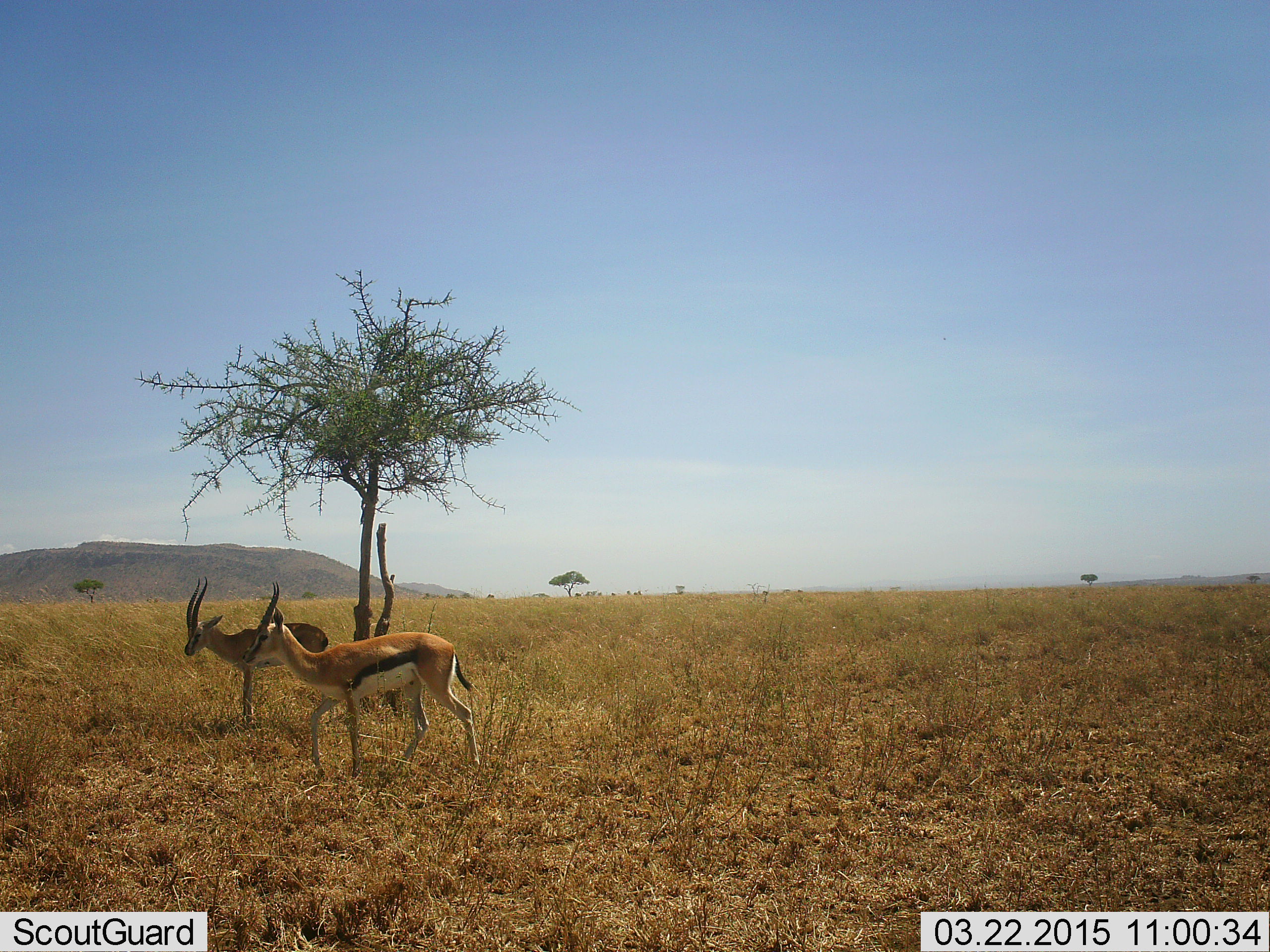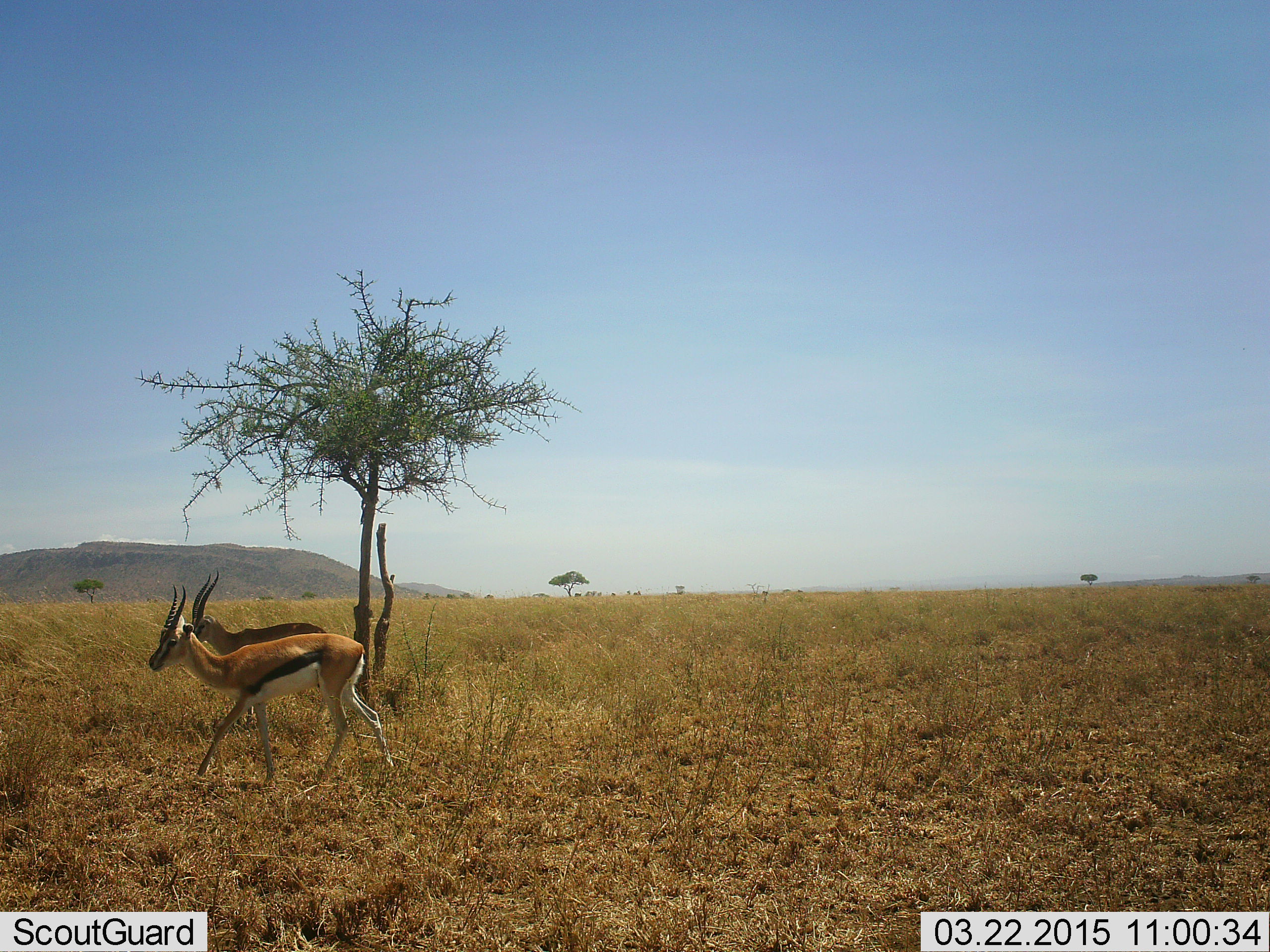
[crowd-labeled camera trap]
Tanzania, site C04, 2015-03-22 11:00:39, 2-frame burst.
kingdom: Animalia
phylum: Chordata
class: Mammalia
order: Artiodactyla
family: Bovidae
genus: Eudorcas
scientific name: Eudorcas thomsonii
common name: thomson's gazelle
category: gazellethomsons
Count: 2.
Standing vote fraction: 30%.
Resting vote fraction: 0%.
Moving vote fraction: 90%.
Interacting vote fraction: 0%.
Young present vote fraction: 0%.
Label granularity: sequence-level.